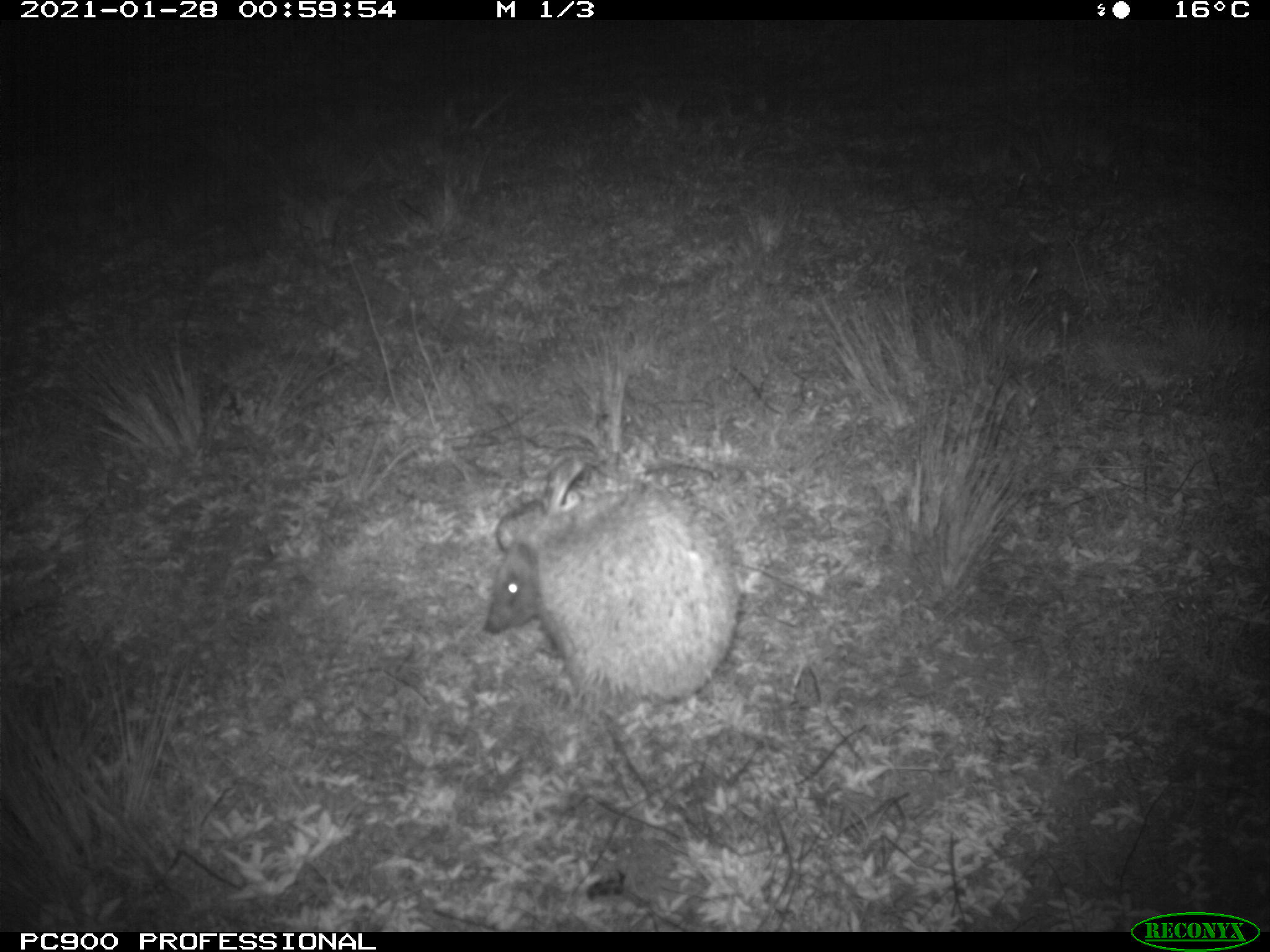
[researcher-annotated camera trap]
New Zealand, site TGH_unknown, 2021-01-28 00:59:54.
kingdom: Animalia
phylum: Chordata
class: Mammalia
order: Eulipotyphla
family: Erinaceidae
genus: Erinaceus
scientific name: Erinaceus europaeus europaeus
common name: european hedgehog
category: hedgehog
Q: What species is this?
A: Hedgehog (european hedgehog) (Erinaceus europaeus europaeus).